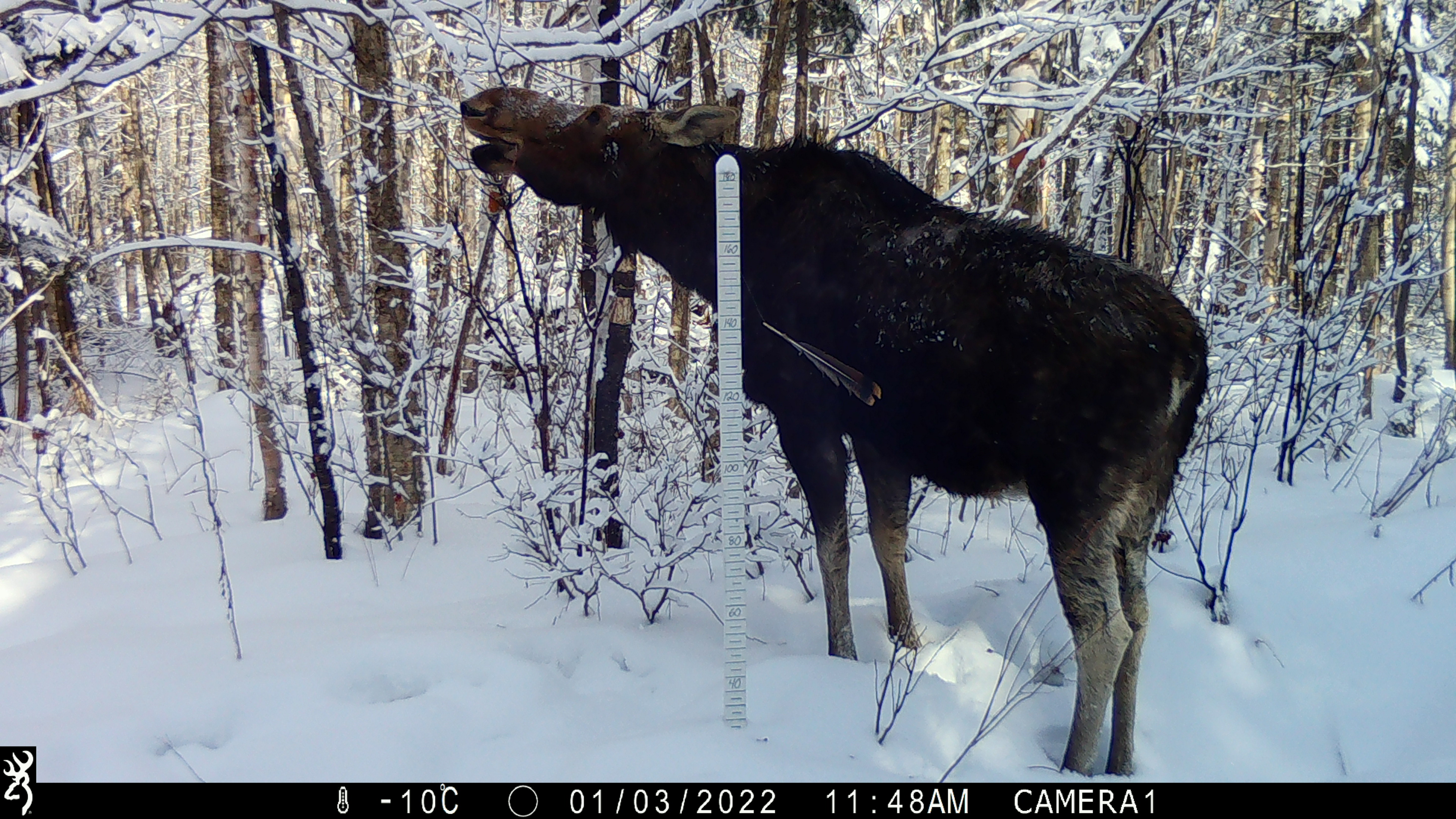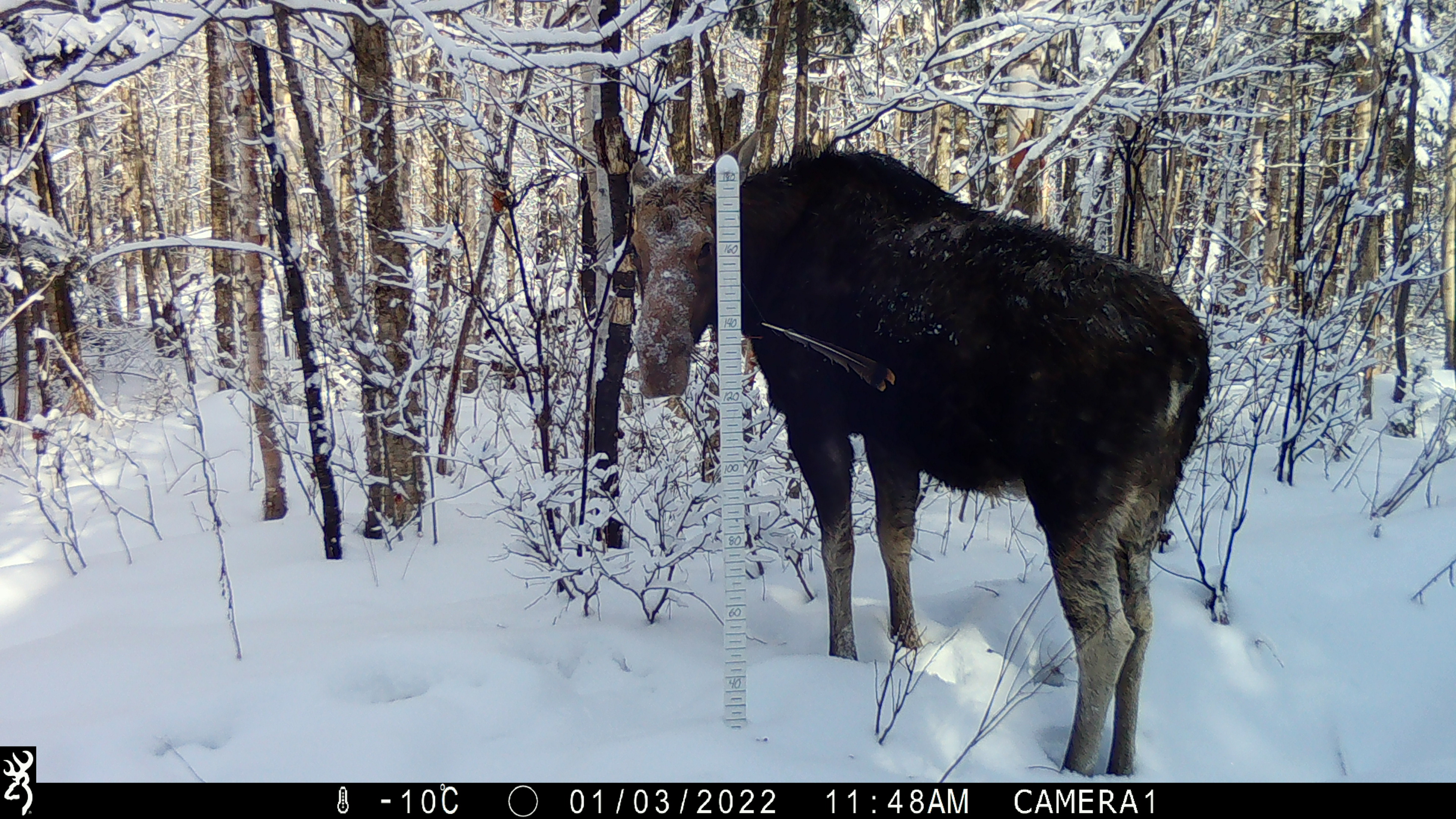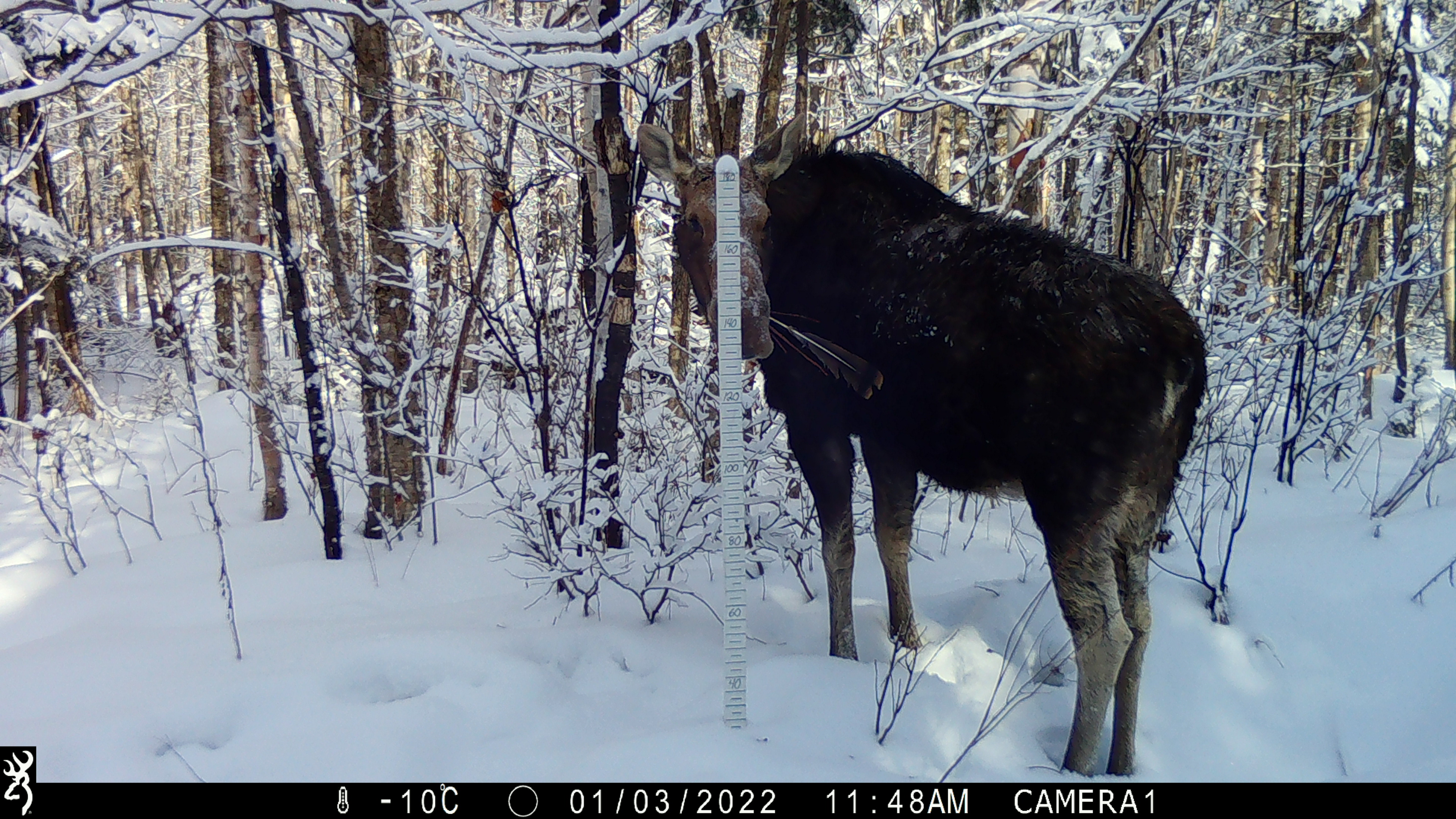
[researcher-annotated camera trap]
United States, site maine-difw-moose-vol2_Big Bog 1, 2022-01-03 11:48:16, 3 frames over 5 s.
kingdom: Animalia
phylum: Chordata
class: Mammalia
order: Artiodactyla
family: Cervidae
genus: Alces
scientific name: Alces alces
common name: moose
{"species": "moose (Alces alces)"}